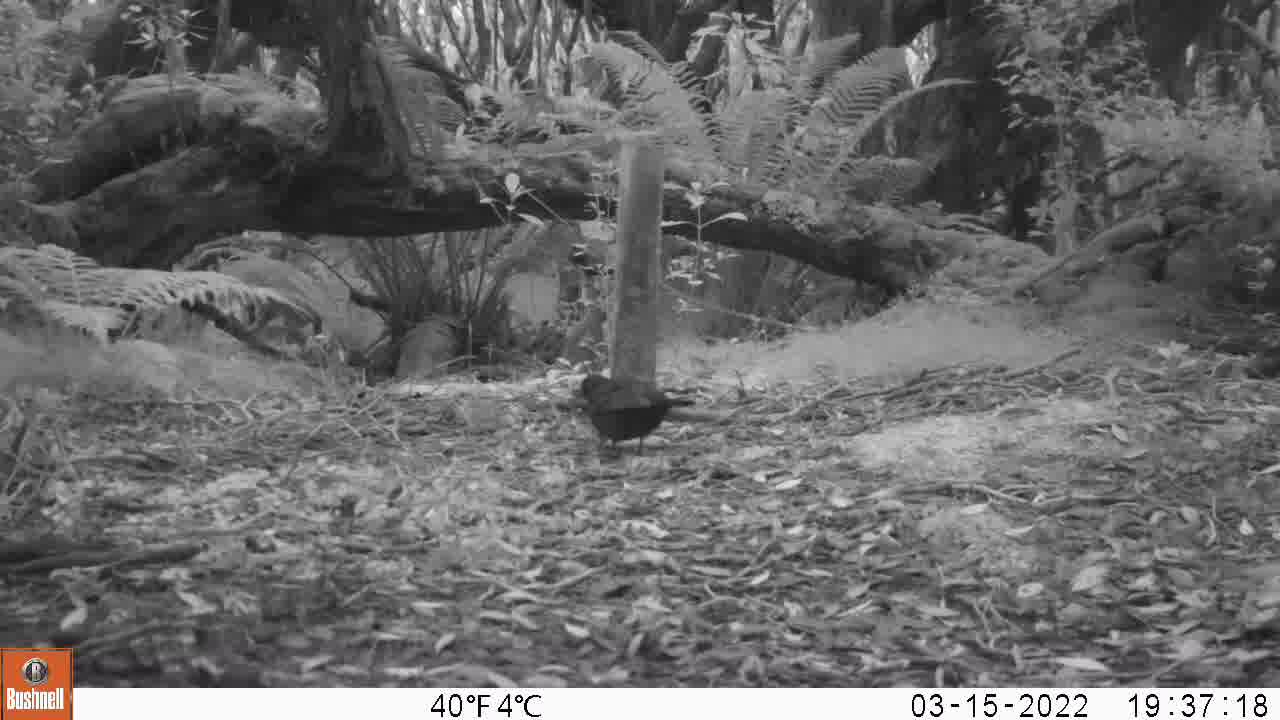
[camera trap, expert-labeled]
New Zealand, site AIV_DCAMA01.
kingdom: Animalia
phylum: Chordata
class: Aves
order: Passeriformes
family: Turdidae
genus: Turdus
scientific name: Turdus merula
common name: eurasian blackbird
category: blackbird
Blackbird (eurasian blackbird) (Turdus merula).